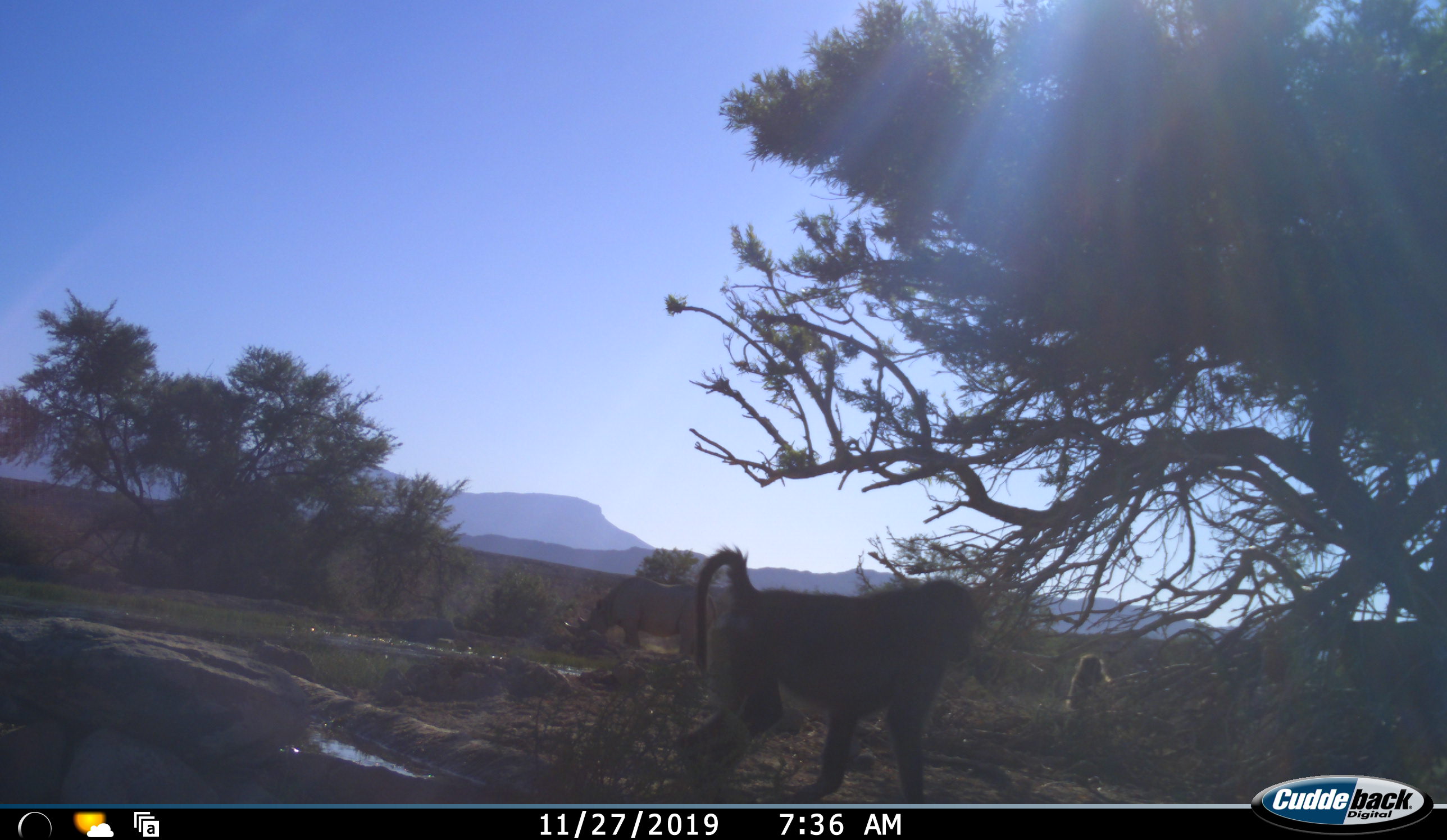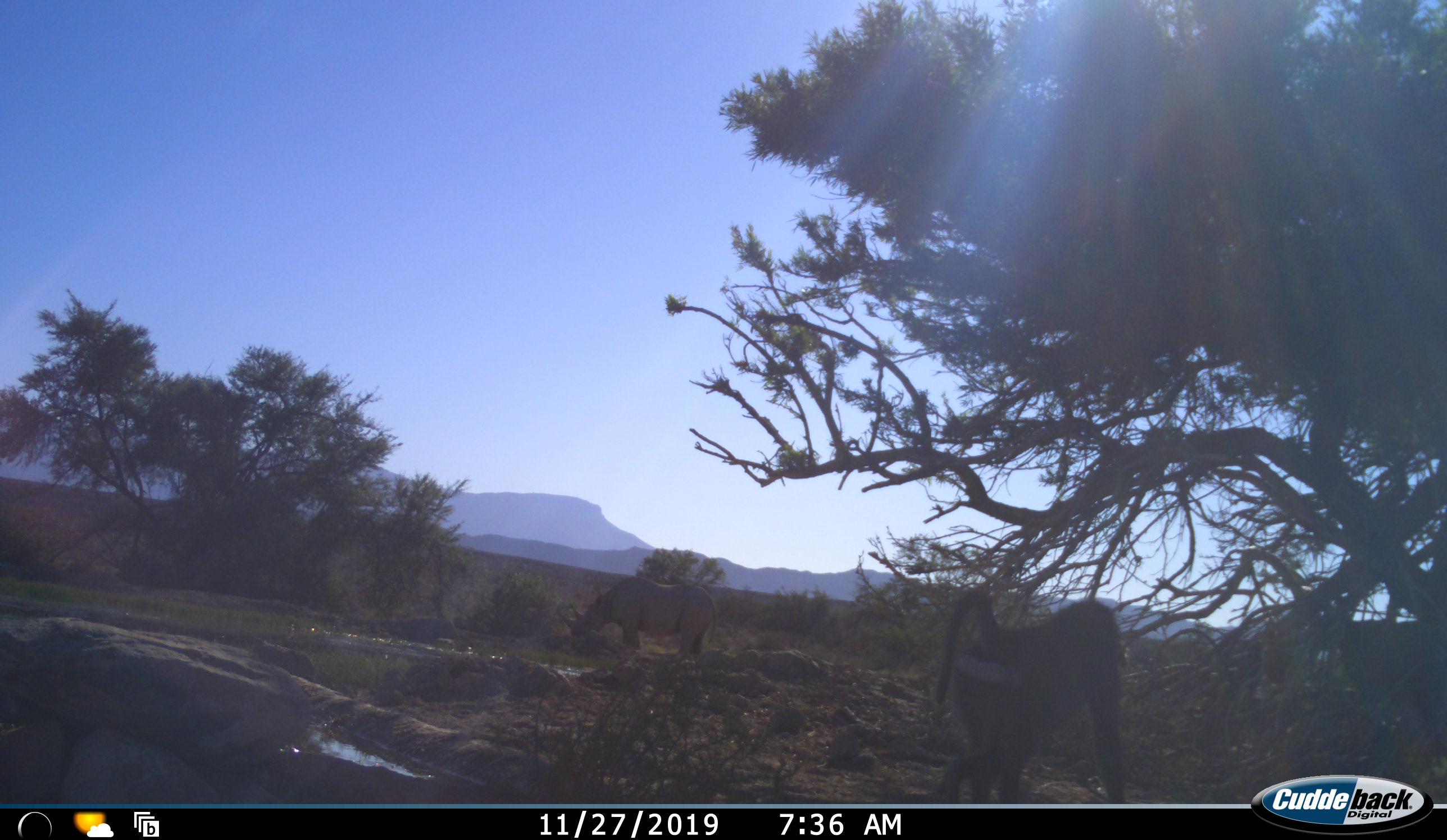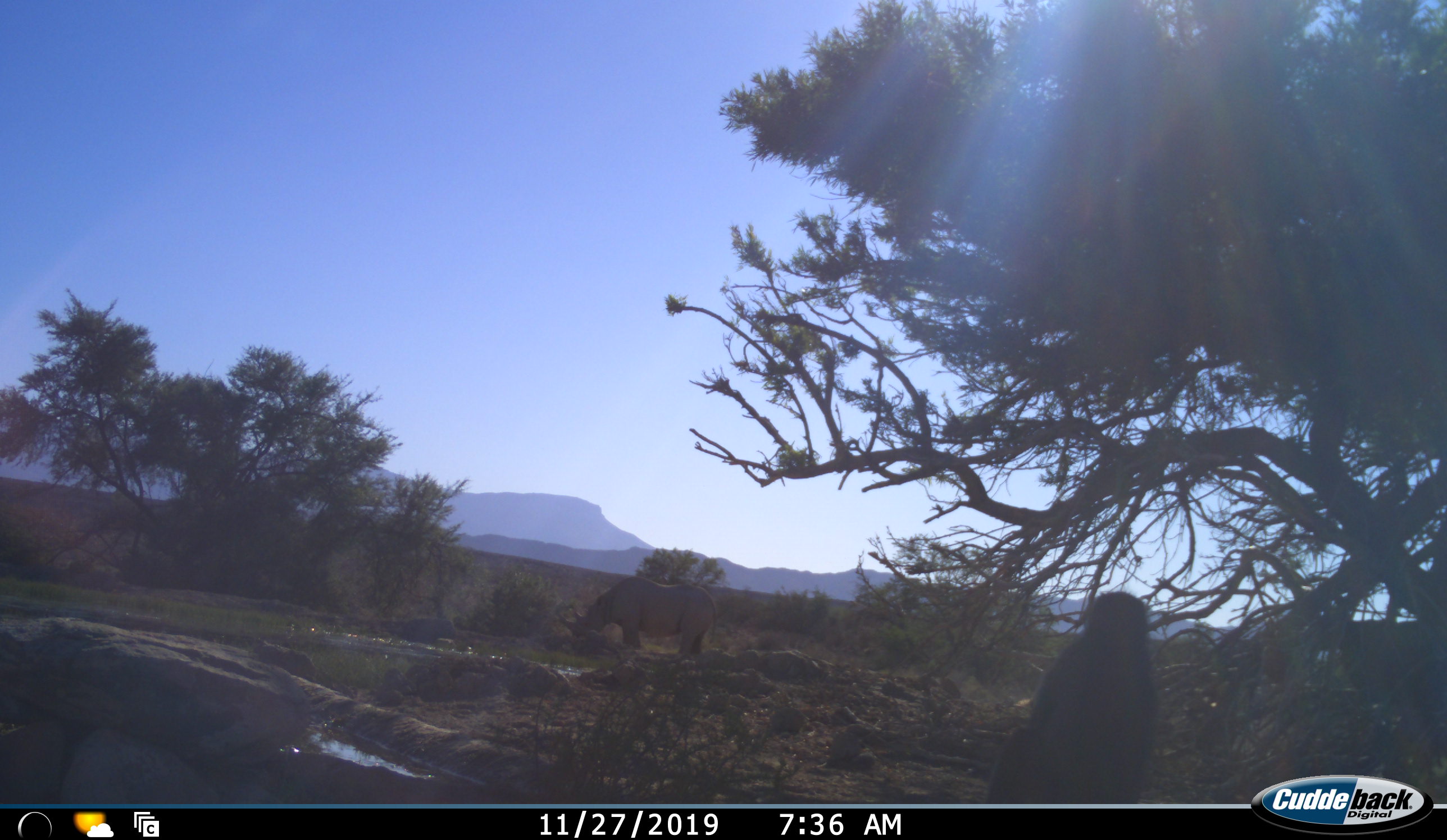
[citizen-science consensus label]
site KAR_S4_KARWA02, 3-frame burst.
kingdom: Animalia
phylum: Chordata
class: Mammalia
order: Primates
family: Cercopithecidae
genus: Papio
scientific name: Papio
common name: baboon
Baboon (Papio), count 2. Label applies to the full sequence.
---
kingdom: Animalia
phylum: Chordata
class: Mammalia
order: Perissodactyla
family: Rhinocerotidae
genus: Diceros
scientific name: Diceros bicornis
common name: black rhinoceros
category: rhinocerosblack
Rhinocerosblack (black rhinoceros) (Diceros bicornis), count 1. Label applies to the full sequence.